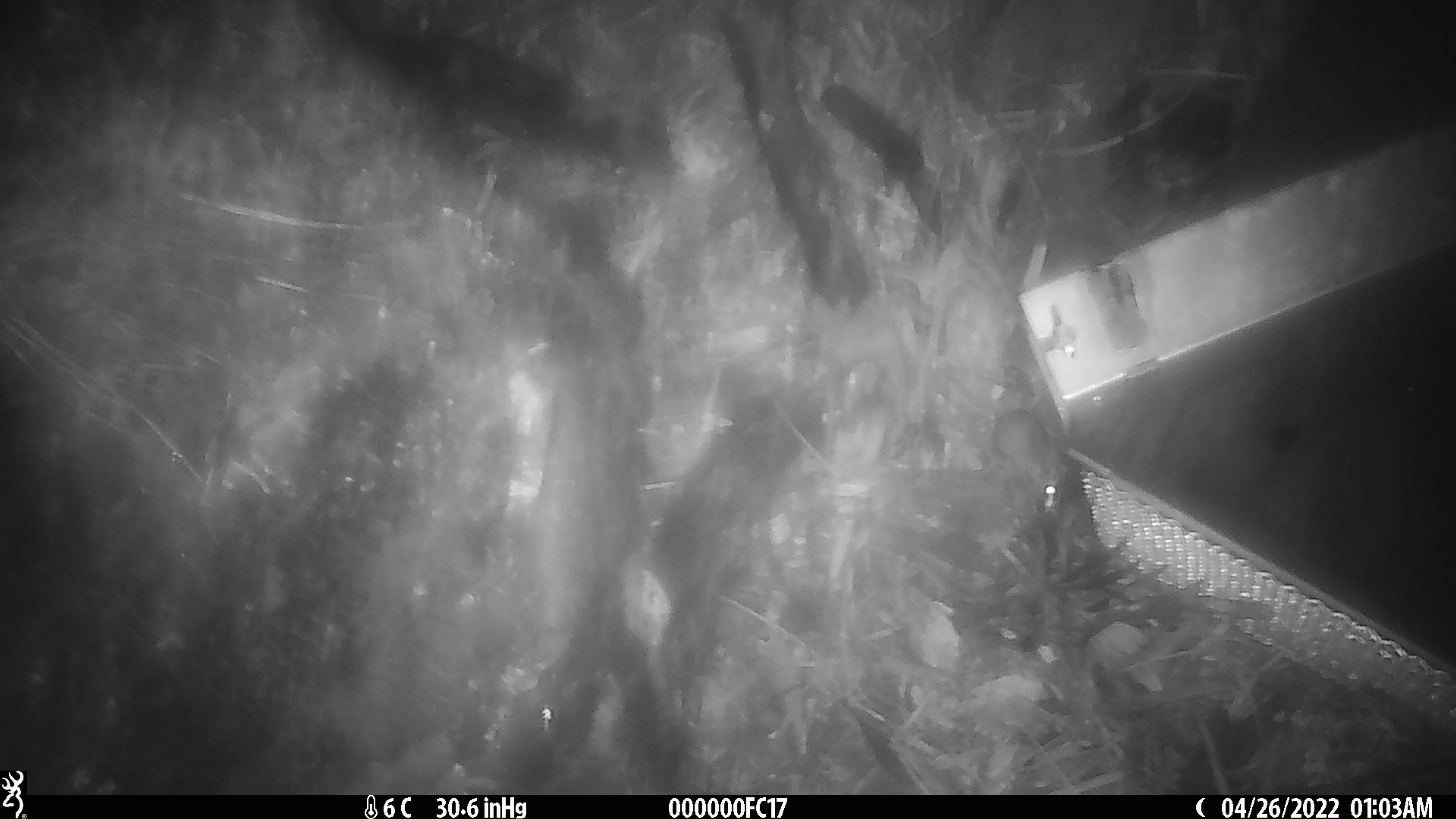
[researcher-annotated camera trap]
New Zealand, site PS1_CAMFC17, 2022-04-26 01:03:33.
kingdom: Animalia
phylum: Chordata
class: Mammalia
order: Rodentia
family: Muridae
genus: Mus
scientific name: Mus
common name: mouse